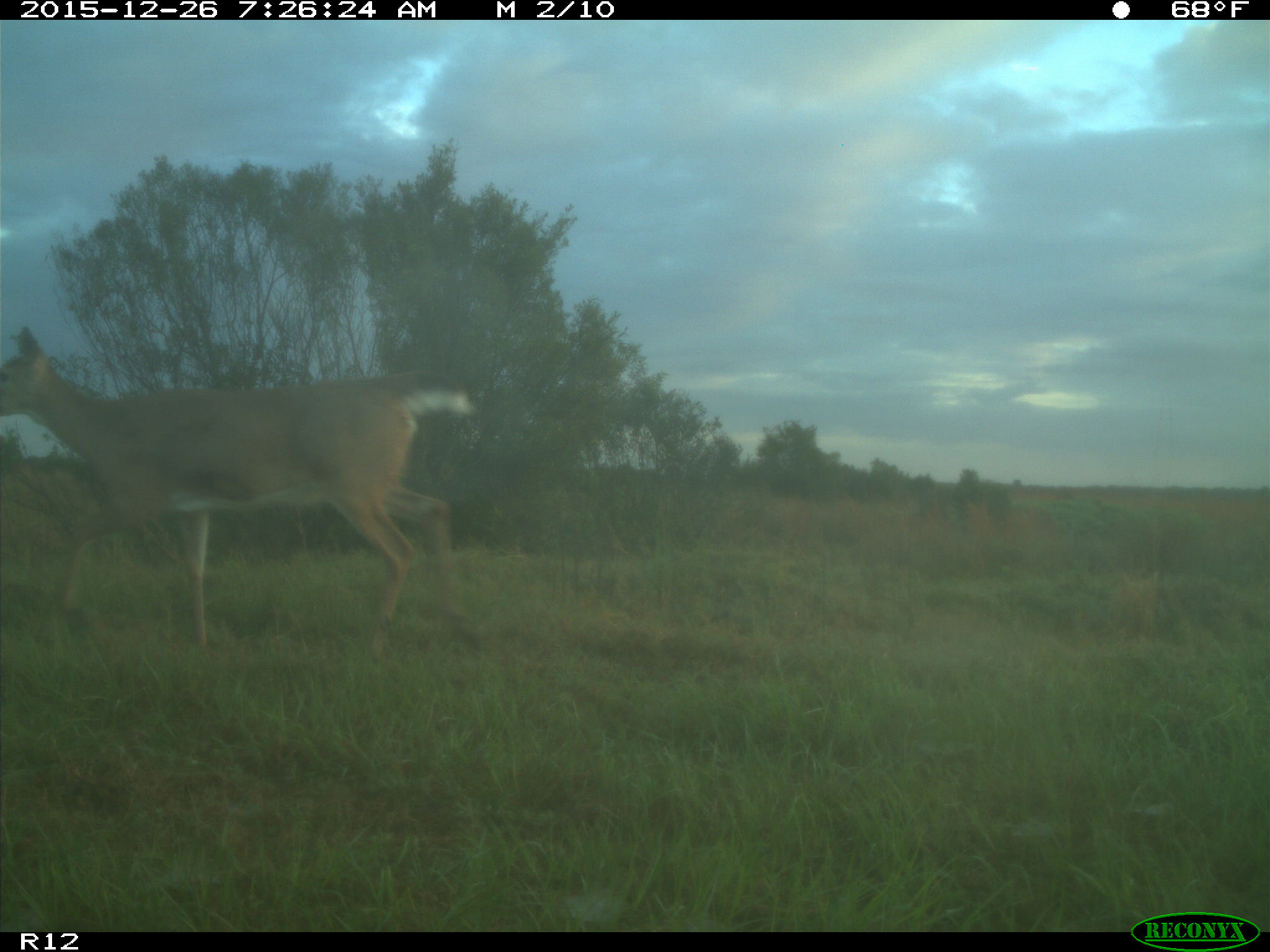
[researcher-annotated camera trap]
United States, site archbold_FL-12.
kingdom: Animalia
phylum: Chordata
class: Mammalia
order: Artiodactyla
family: Cervidae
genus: Odocoileus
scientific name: Odocoileus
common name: deer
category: unidentified deer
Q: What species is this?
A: Unidentified deer (deer) (Odocoileus).